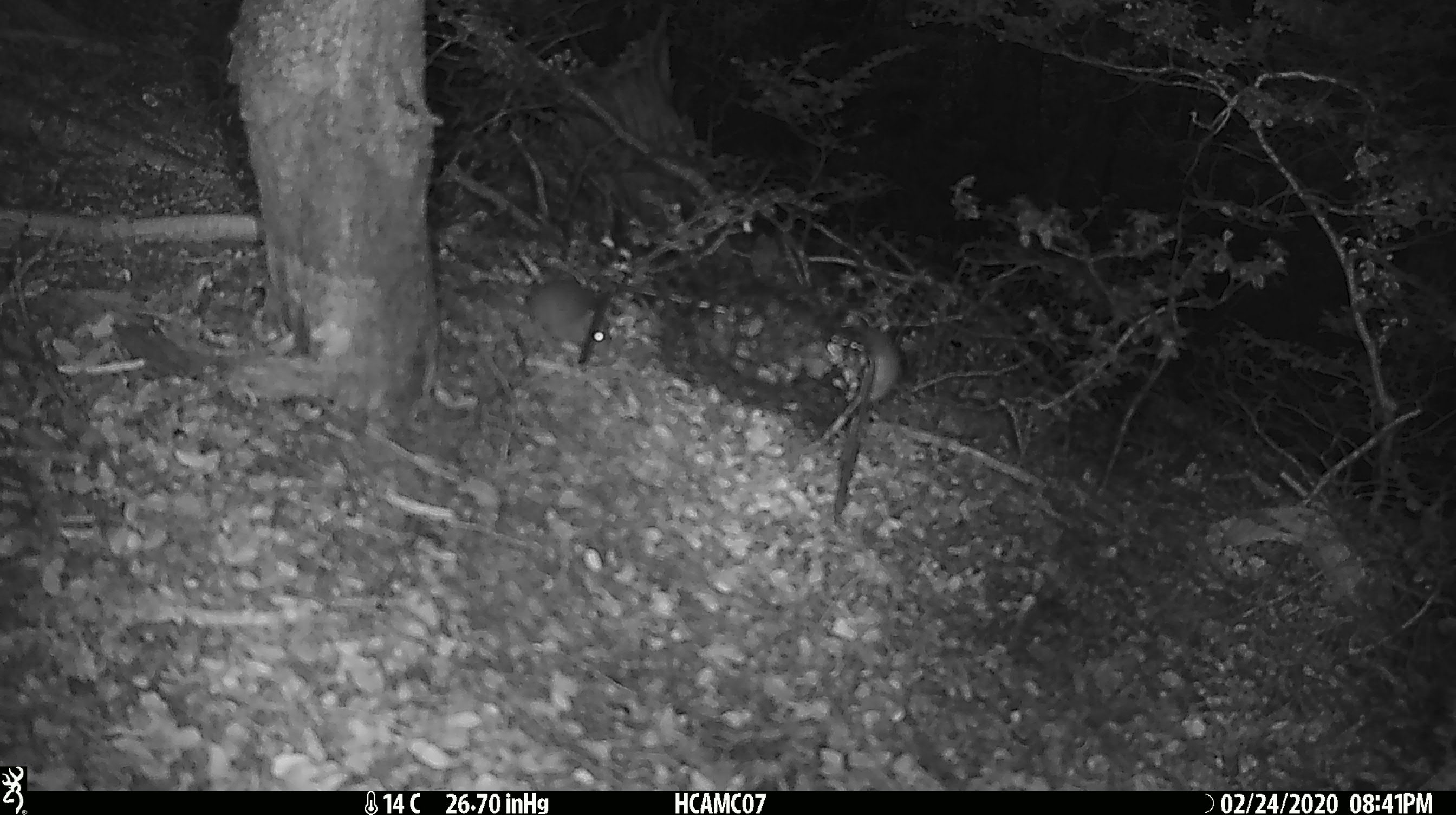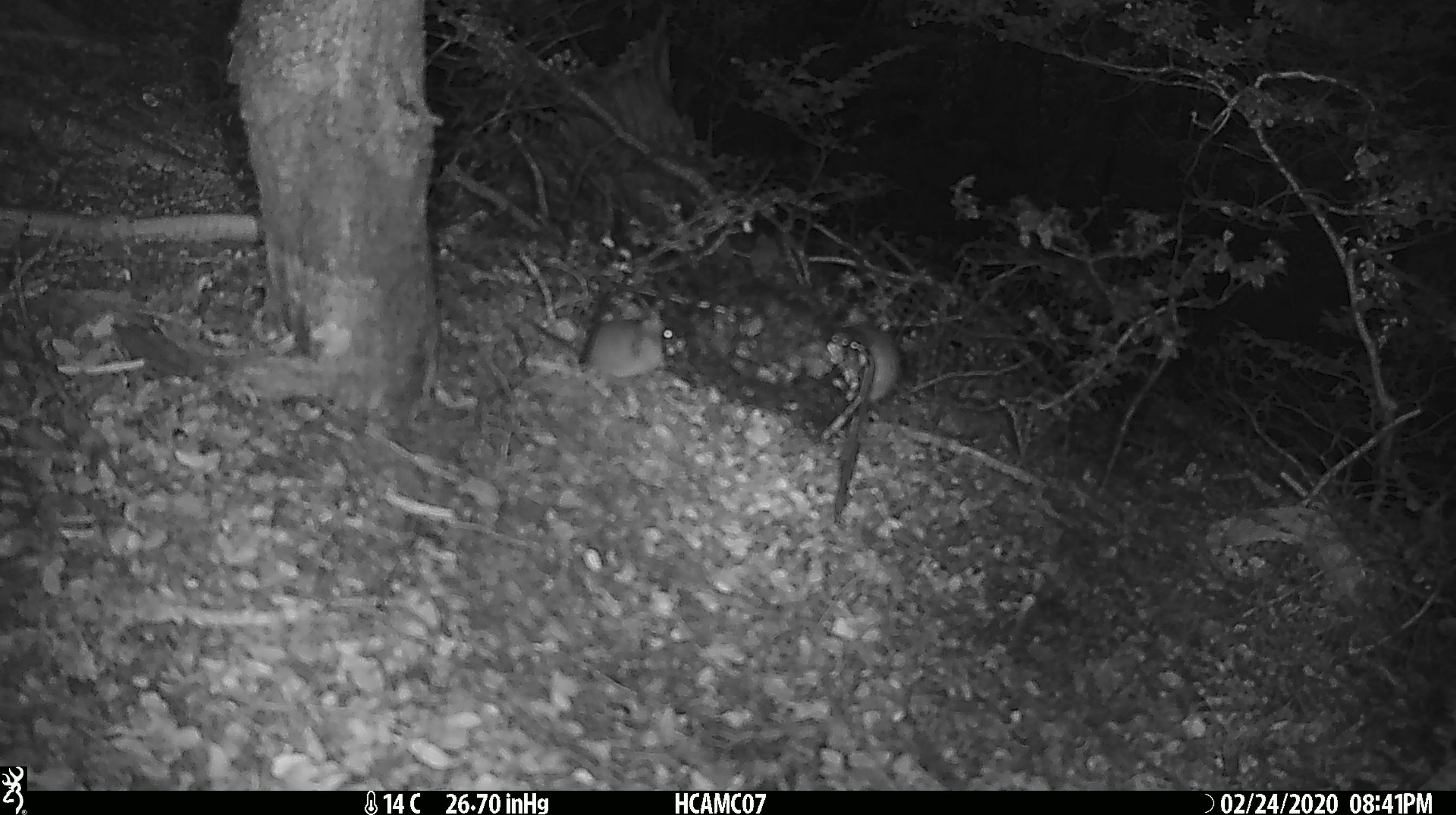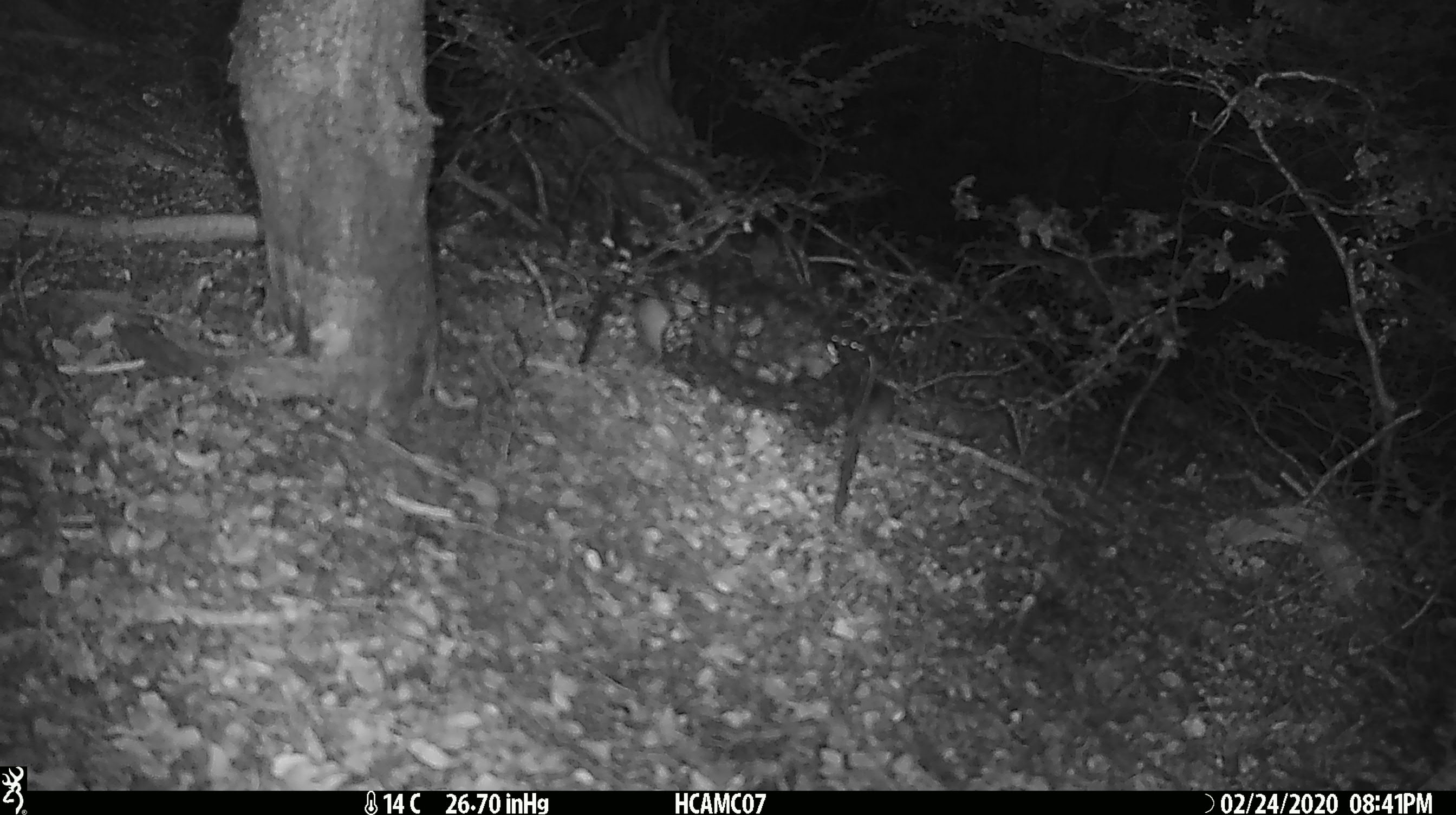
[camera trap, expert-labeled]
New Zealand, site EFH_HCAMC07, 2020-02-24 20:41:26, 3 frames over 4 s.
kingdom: Animalia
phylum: Chordata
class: Mammalia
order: Rodentia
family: Muridae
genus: Mus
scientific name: Mus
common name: mouse